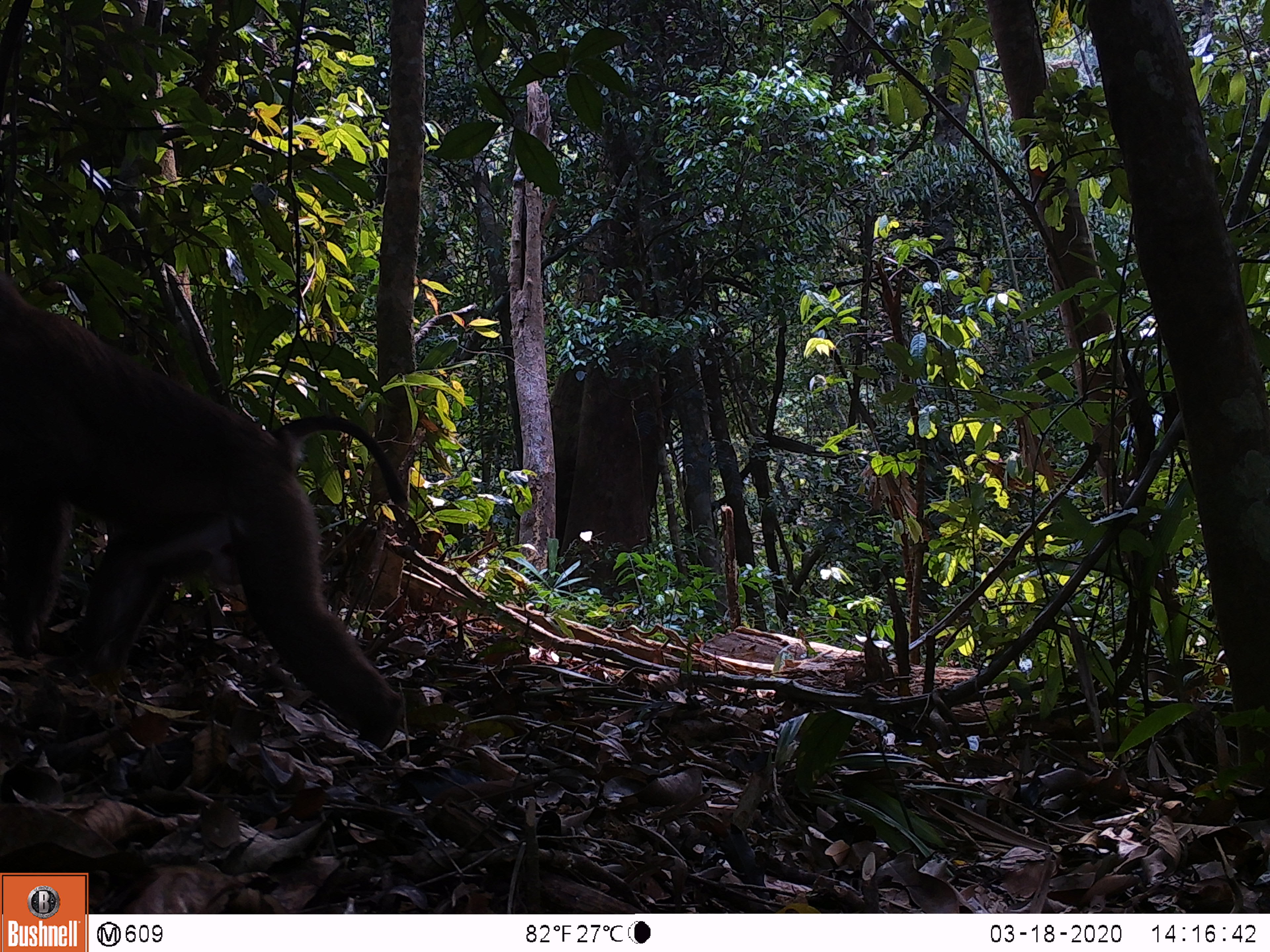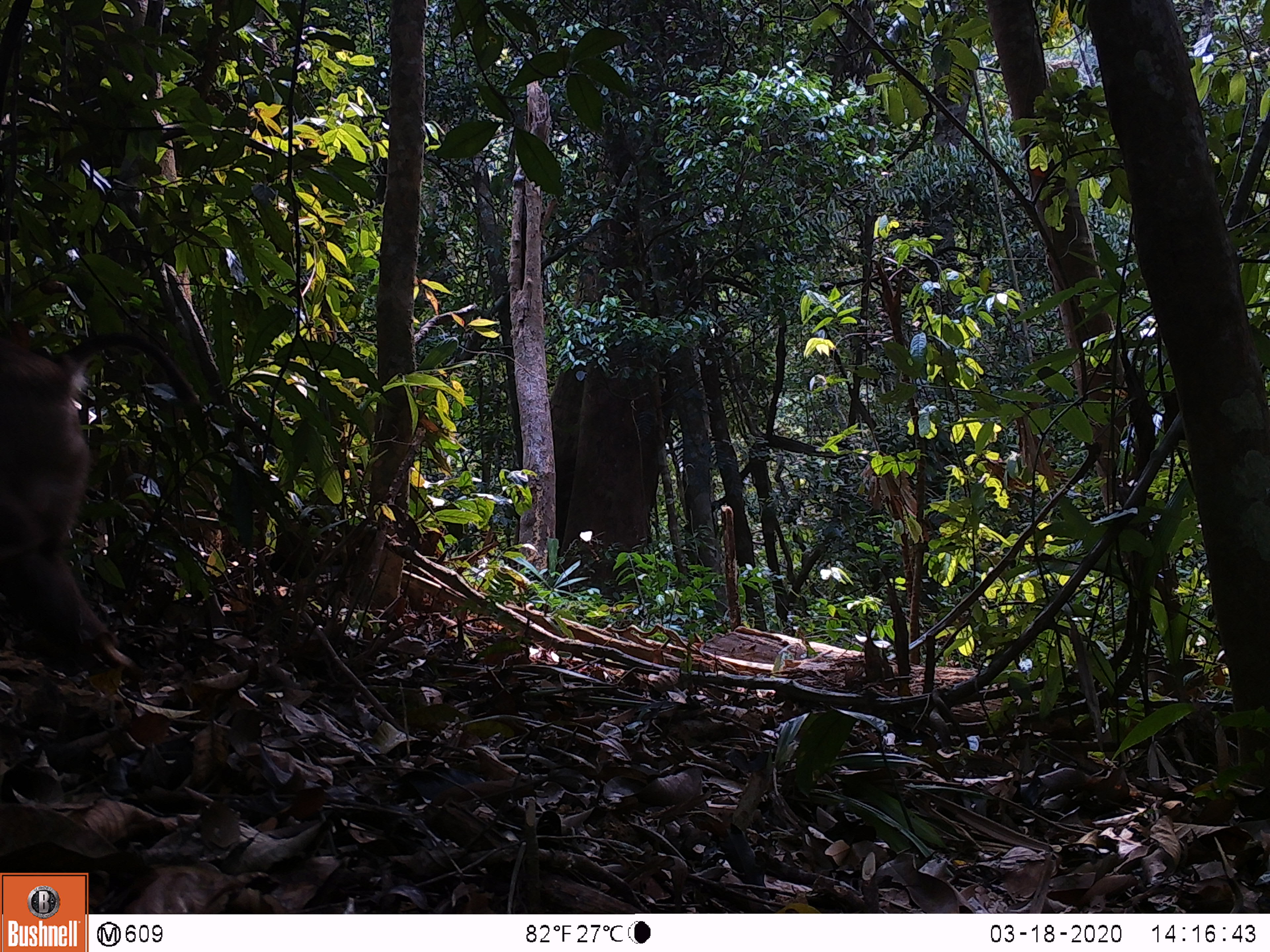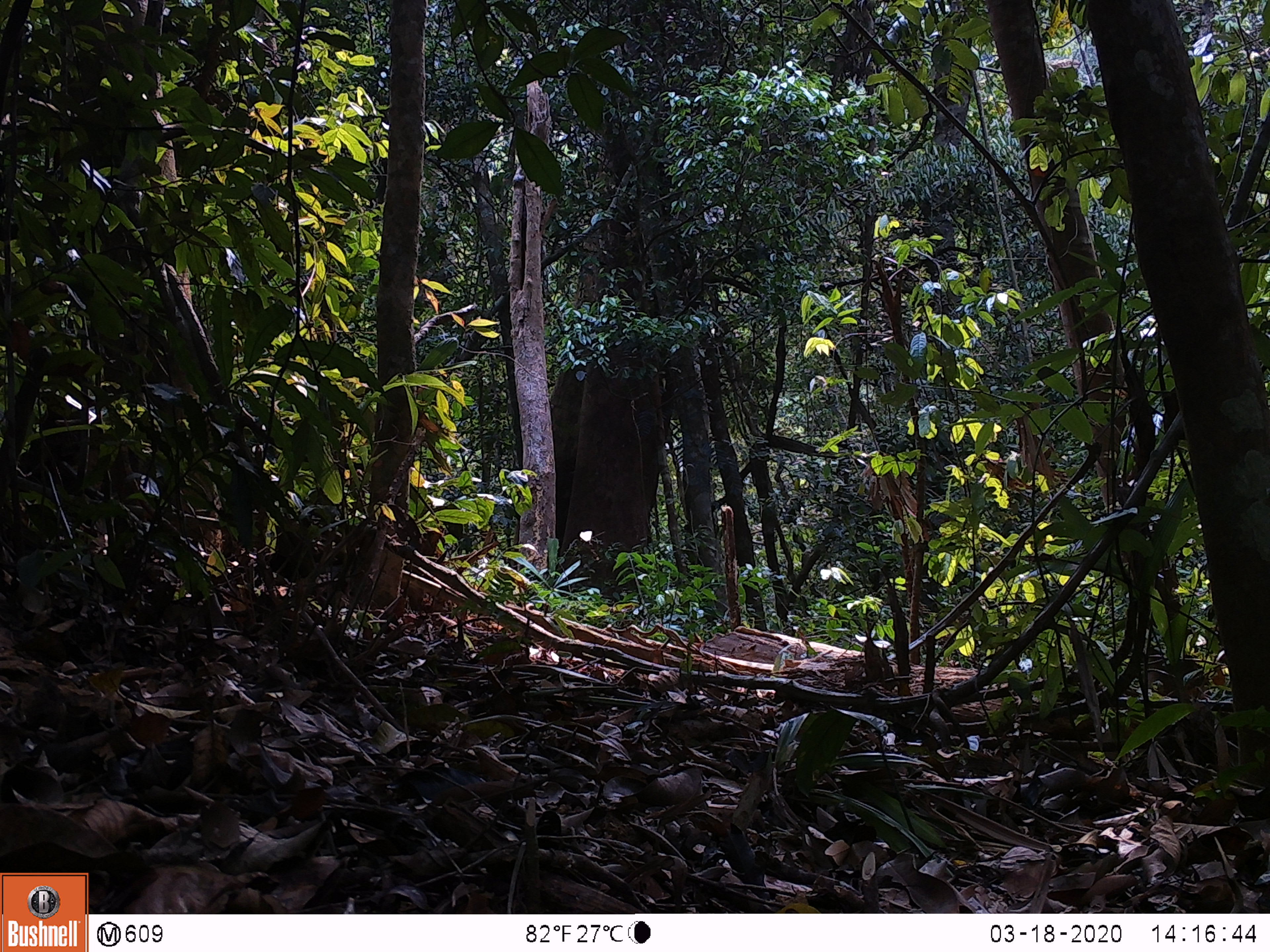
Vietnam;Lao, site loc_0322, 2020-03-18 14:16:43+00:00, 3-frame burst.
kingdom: Animalia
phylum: Chordata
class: Mammalia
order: Primates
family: Cercopithecidae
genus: Macaca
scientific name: Macaca nemestrina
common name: pig-tailed macaque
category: pig tailed macaque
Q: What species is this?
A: Pig tailed macaque (pig-tailed macaque) (Macaca nemestrina).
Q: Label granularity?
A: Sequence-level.